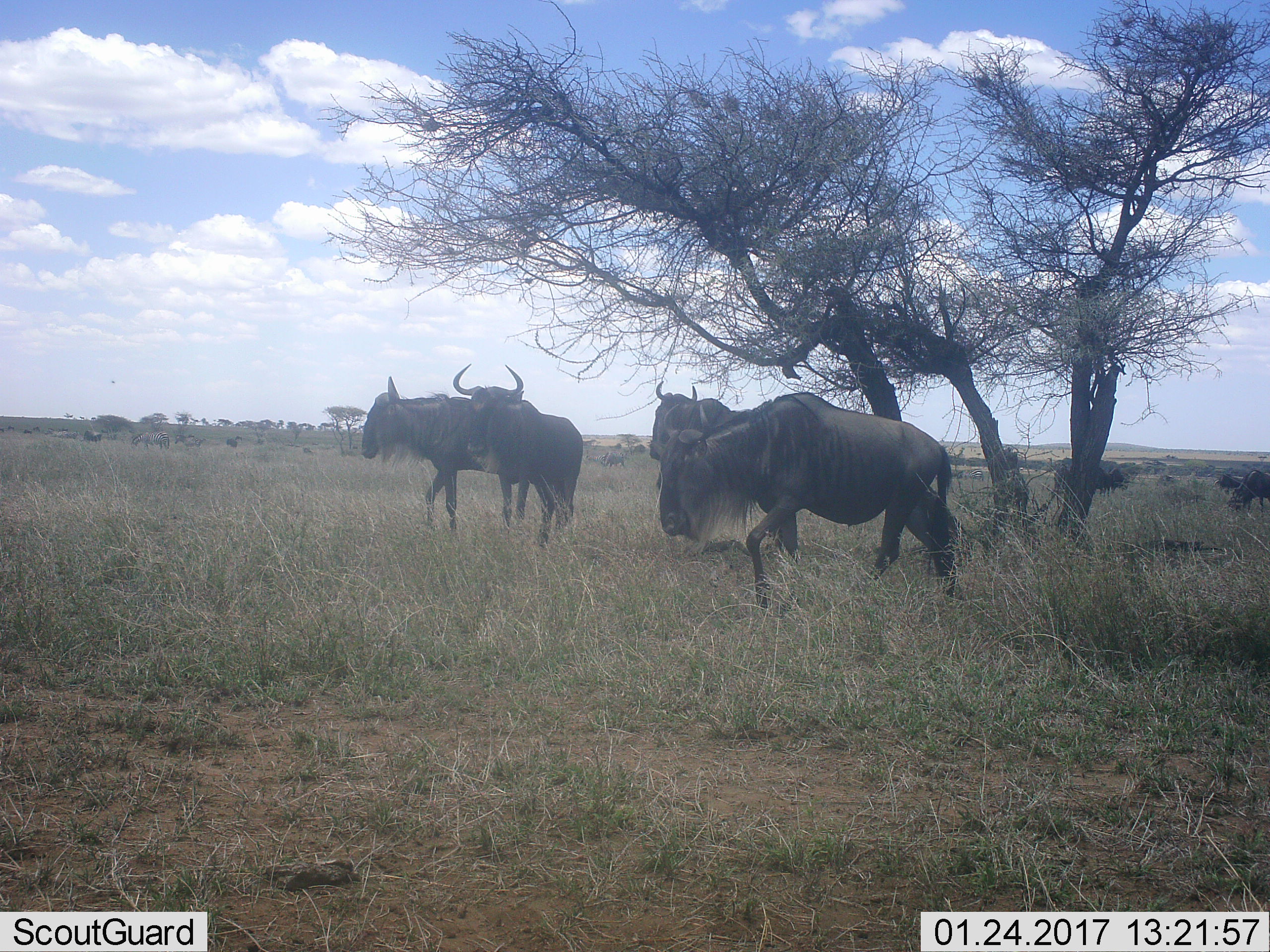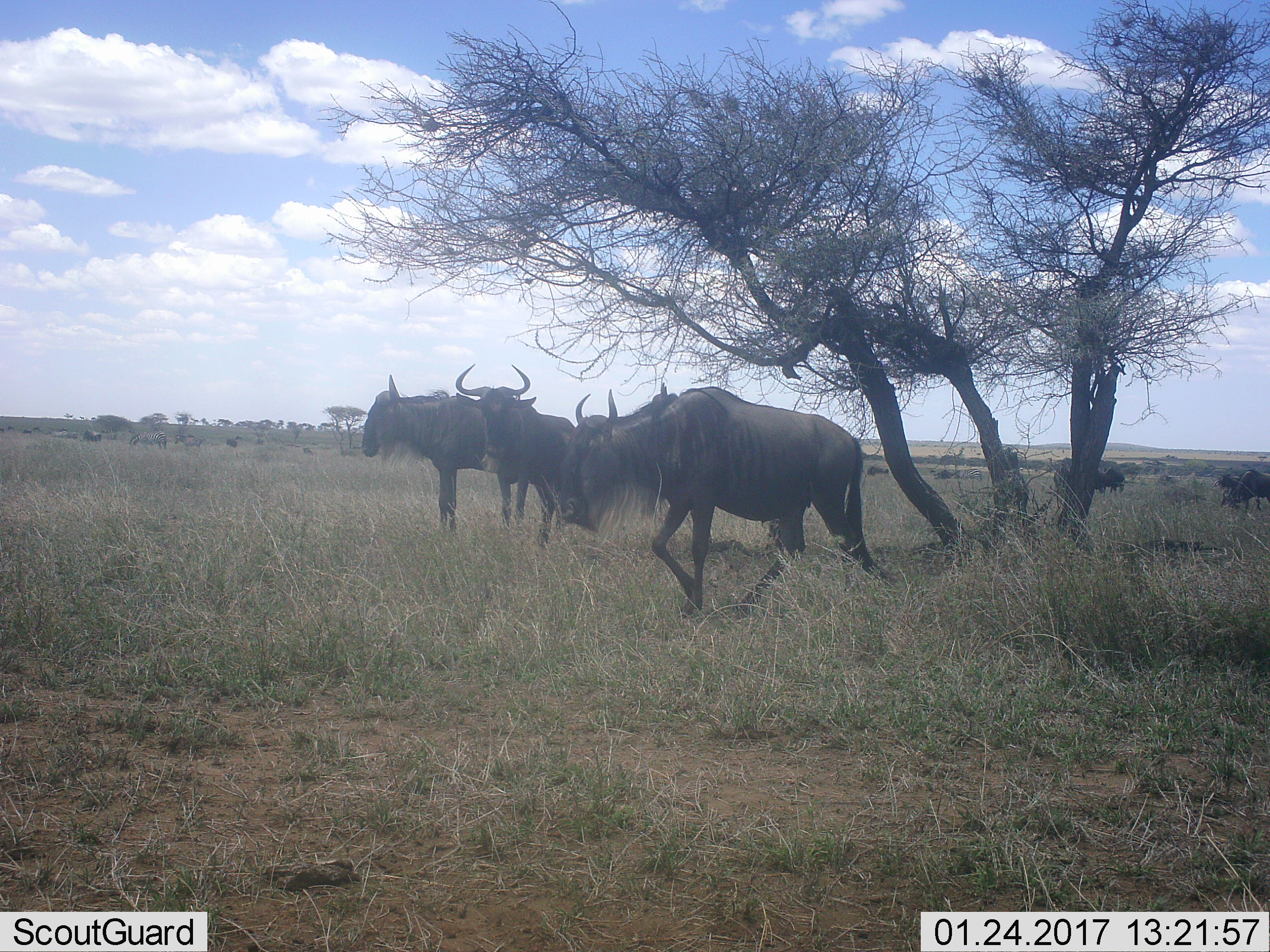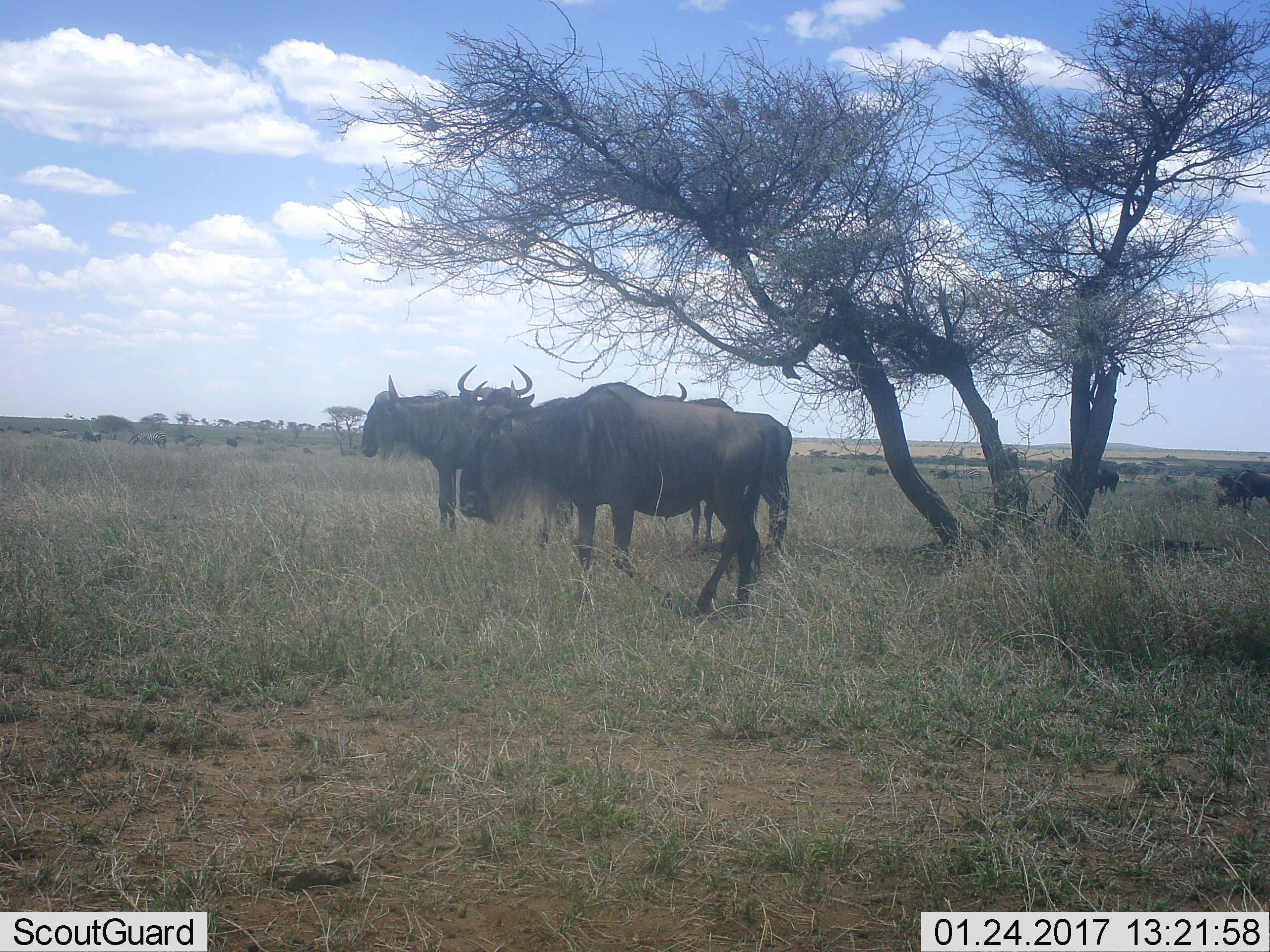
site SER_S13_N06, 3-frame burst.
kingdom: Animalia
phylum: Chordata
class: Mammalia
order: Artiodactyla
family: Bovidae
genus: Connochaetes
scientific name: Connochaetes taurinus taurinus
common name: blue wildebeest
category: wildebeestblue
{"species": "wildebeestblue (blue wildebeest) (Connochaetes taurinus taurinus)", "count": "11-50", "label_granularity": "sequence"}